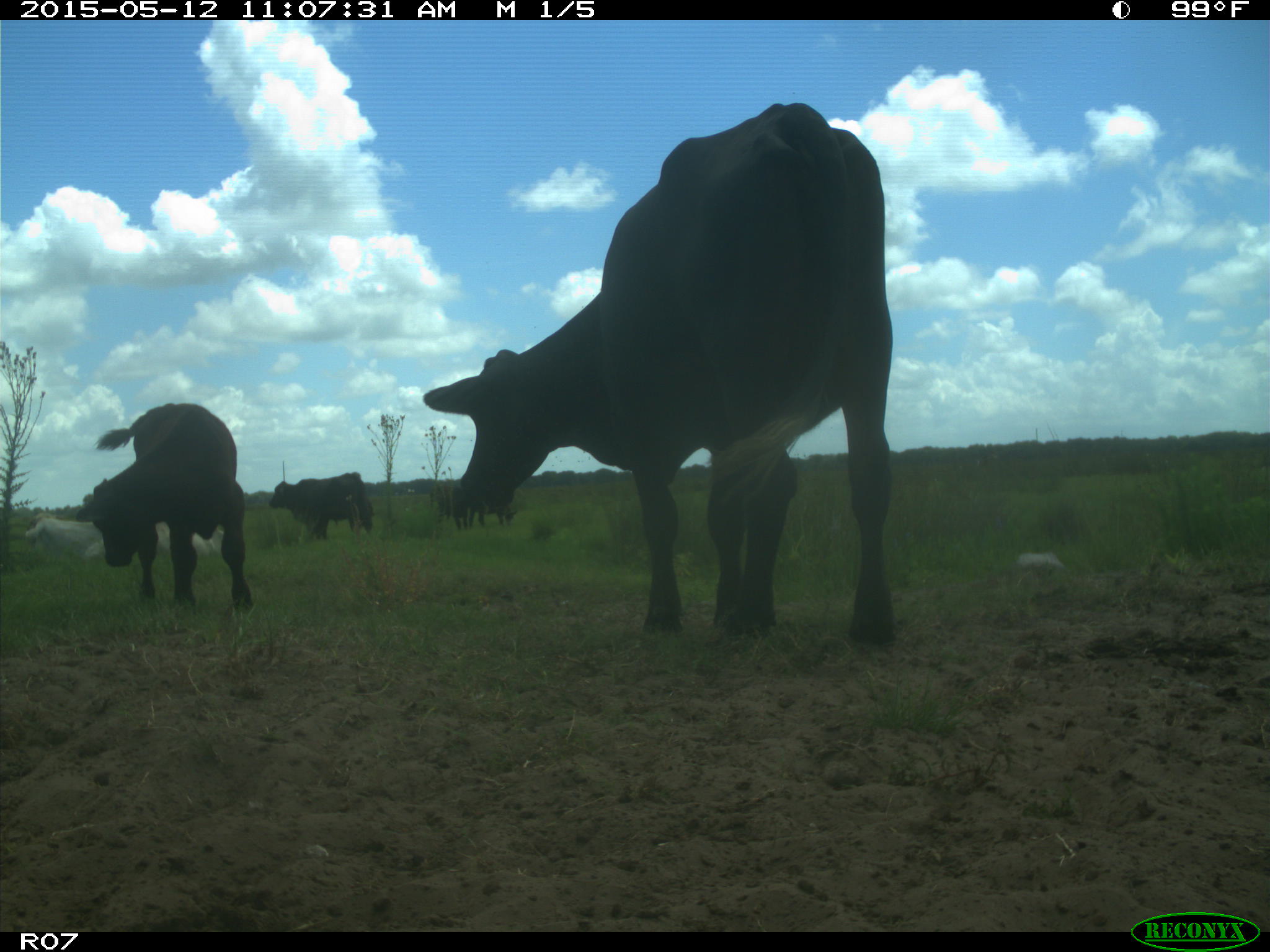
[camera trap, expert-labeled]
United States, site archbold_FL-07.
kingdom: Animalia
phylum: Chordata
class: Mammalia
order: Artiodactyla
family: Bovidae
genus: Bos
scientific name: Bos taurus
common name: domestic cow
Bos taurus (domestic cow).